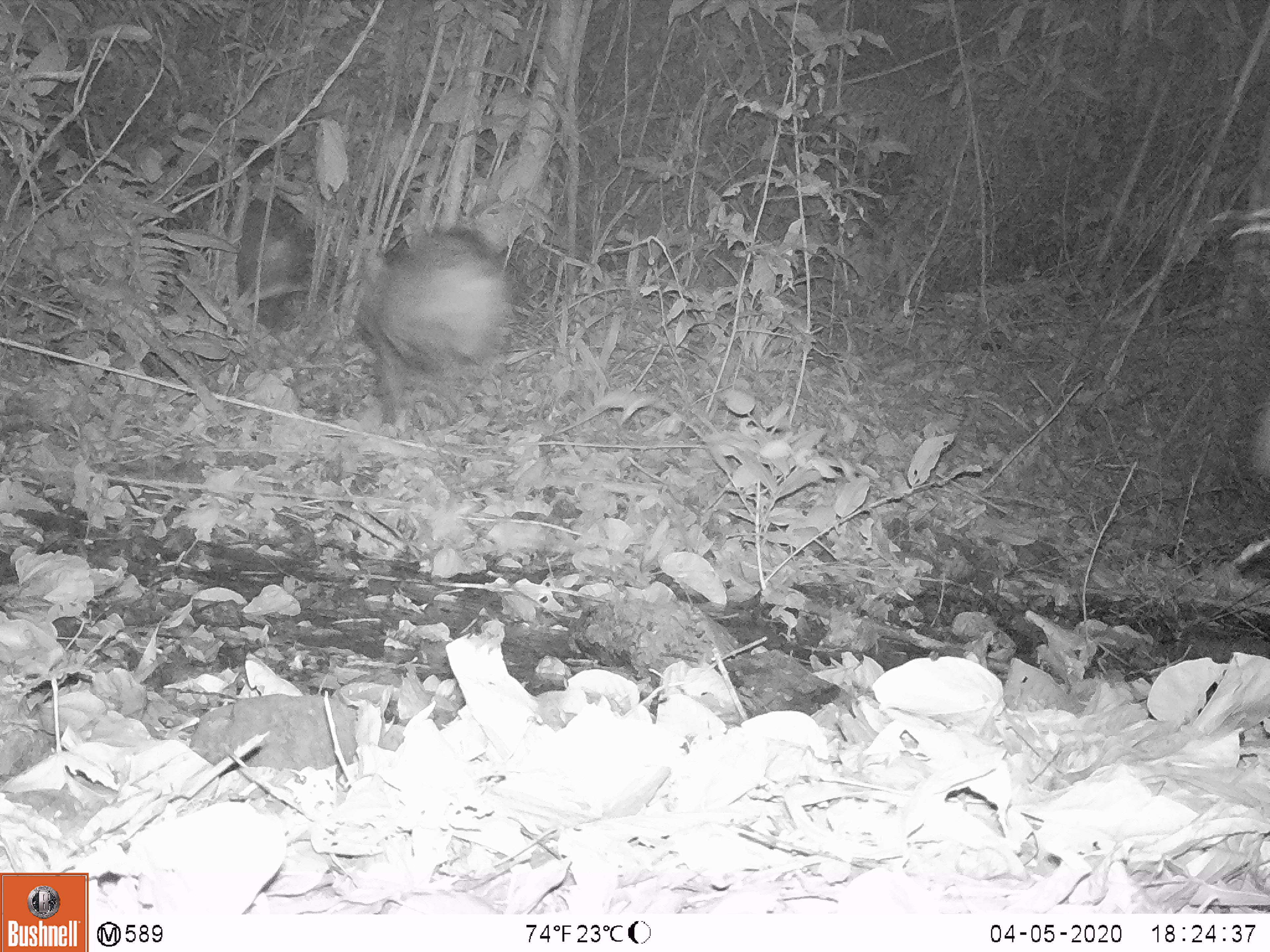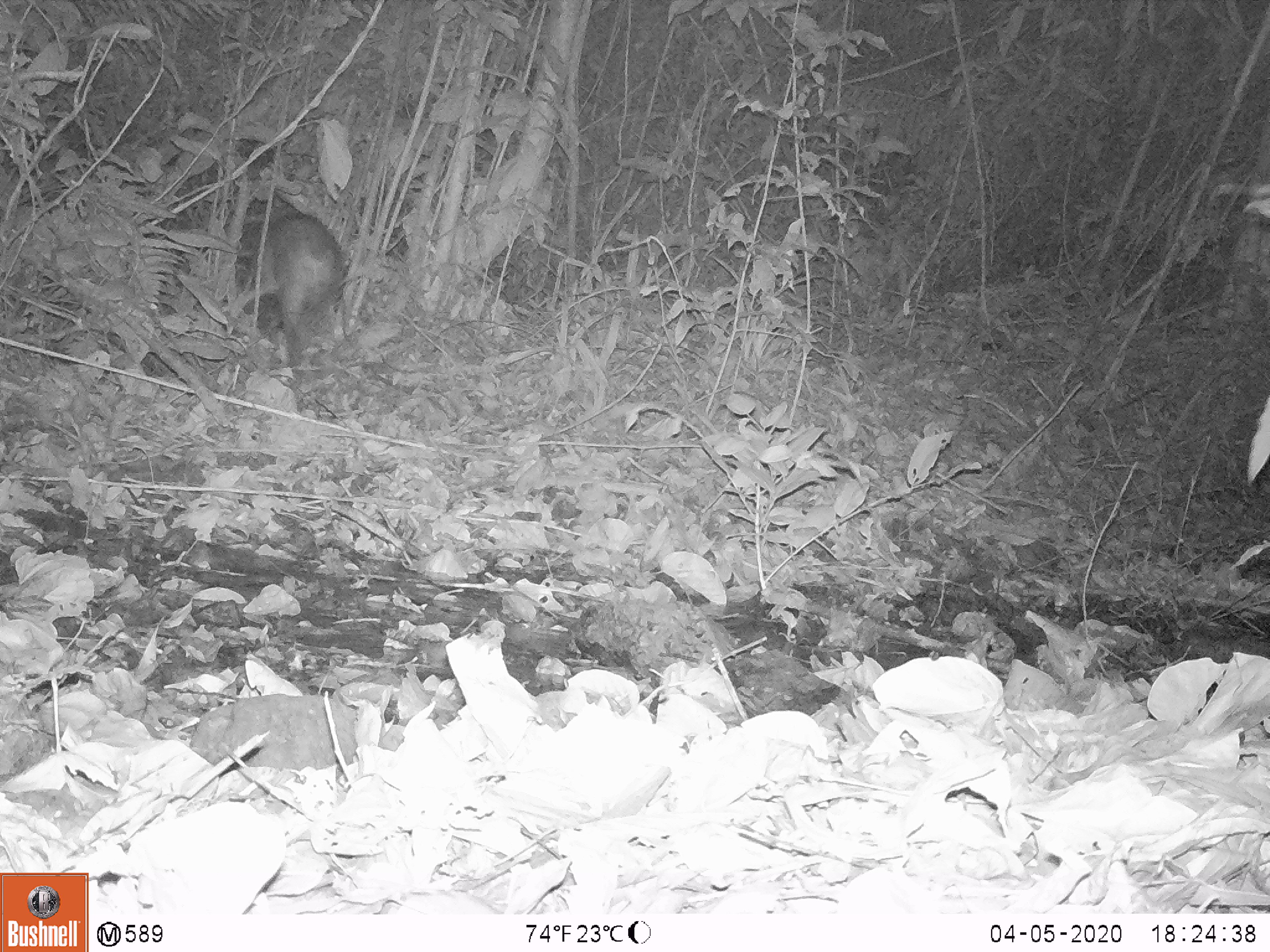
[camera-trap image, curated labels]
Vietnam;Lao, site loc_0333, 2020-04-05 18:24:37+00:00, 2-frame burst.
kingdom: Animalia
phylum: Chordata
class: Mammalia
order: Artiodactyla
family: Suidae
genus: Sus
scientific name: Sus scrofa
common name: eurasian wild pig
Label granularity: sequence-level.